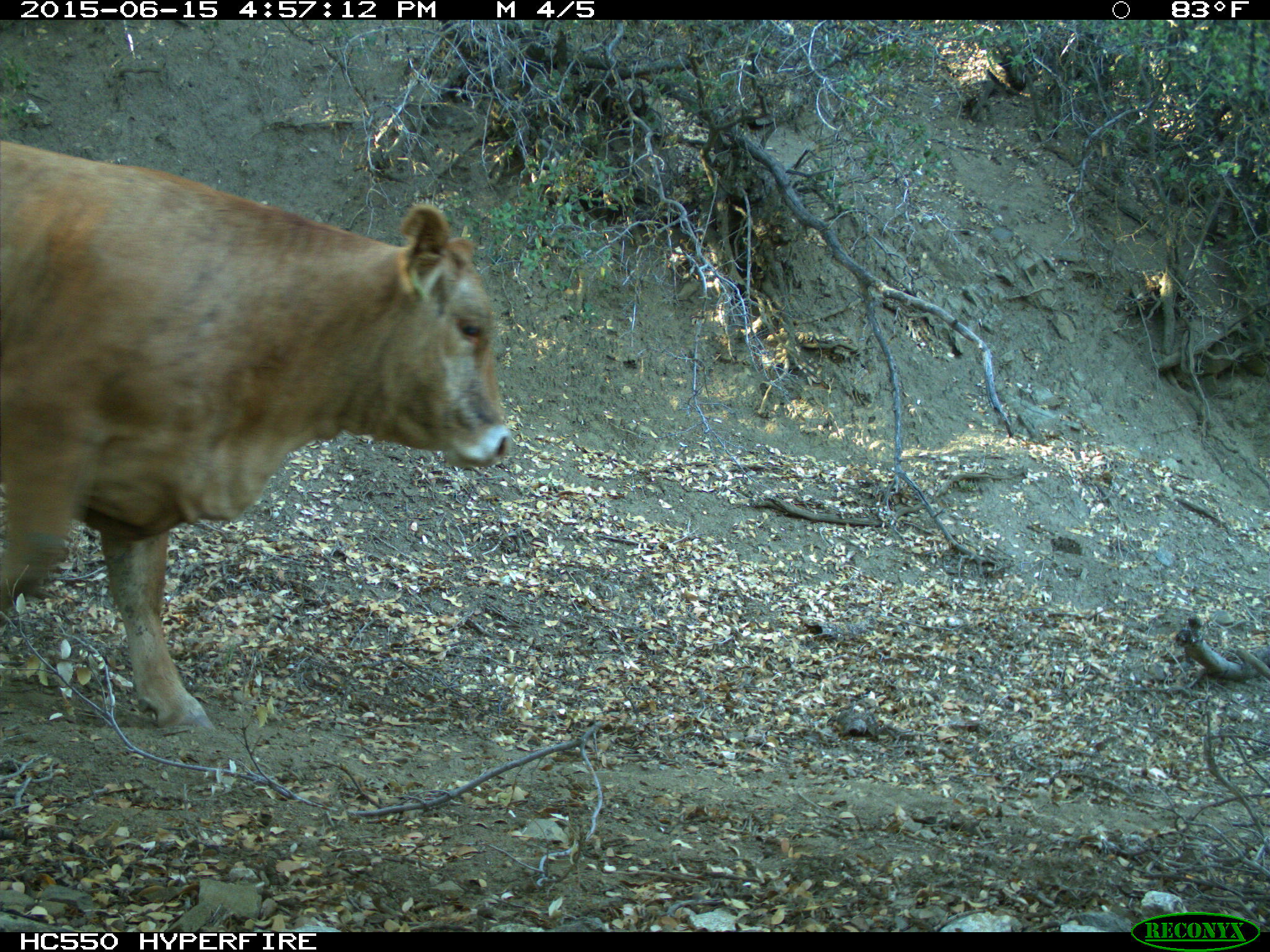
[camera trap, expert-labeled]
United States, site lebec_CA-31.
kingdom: Animalia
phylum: Chordata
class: Mammalia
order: Artiodactyla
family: Bovidae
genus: Bos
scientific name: Bos taurus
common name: domestic cow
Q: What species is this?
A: Bos taurus (domestic cow).